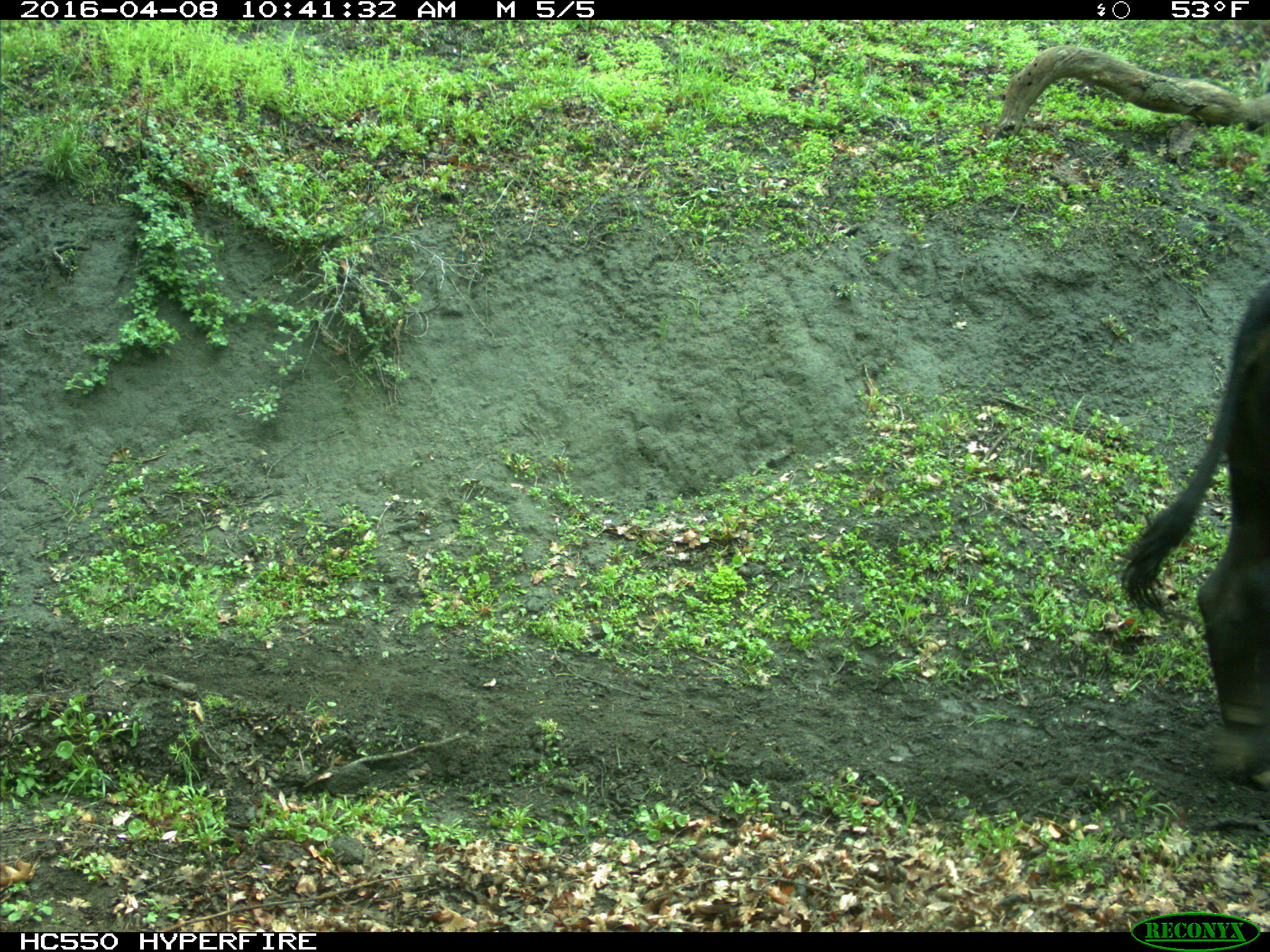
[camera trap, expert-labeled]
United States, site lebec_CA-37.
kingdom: Animalia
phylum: Chordata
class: Mammalia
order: Artiodactyla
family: Bovidae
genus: Bos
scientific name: Bos taurus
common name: domestic cow